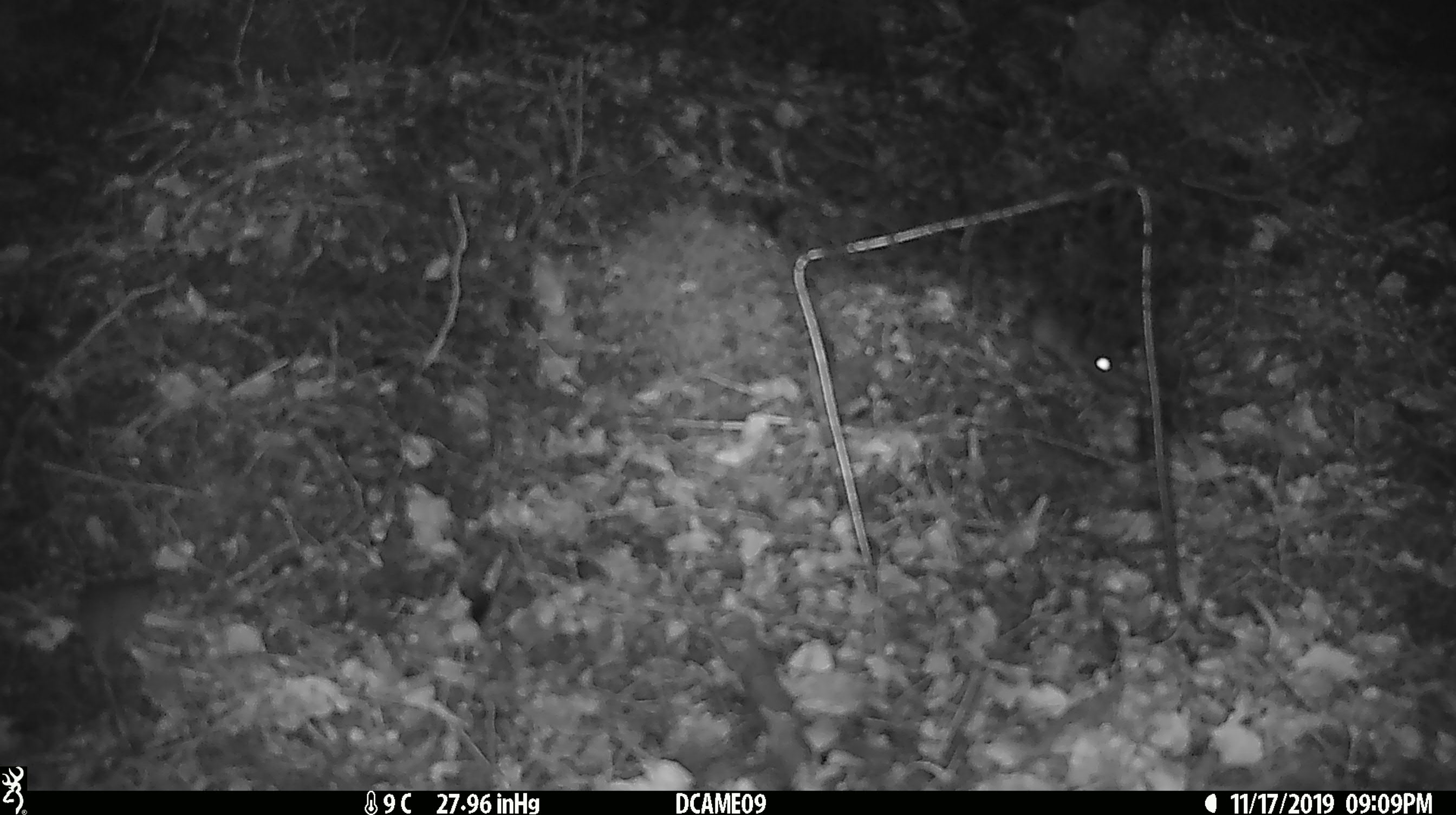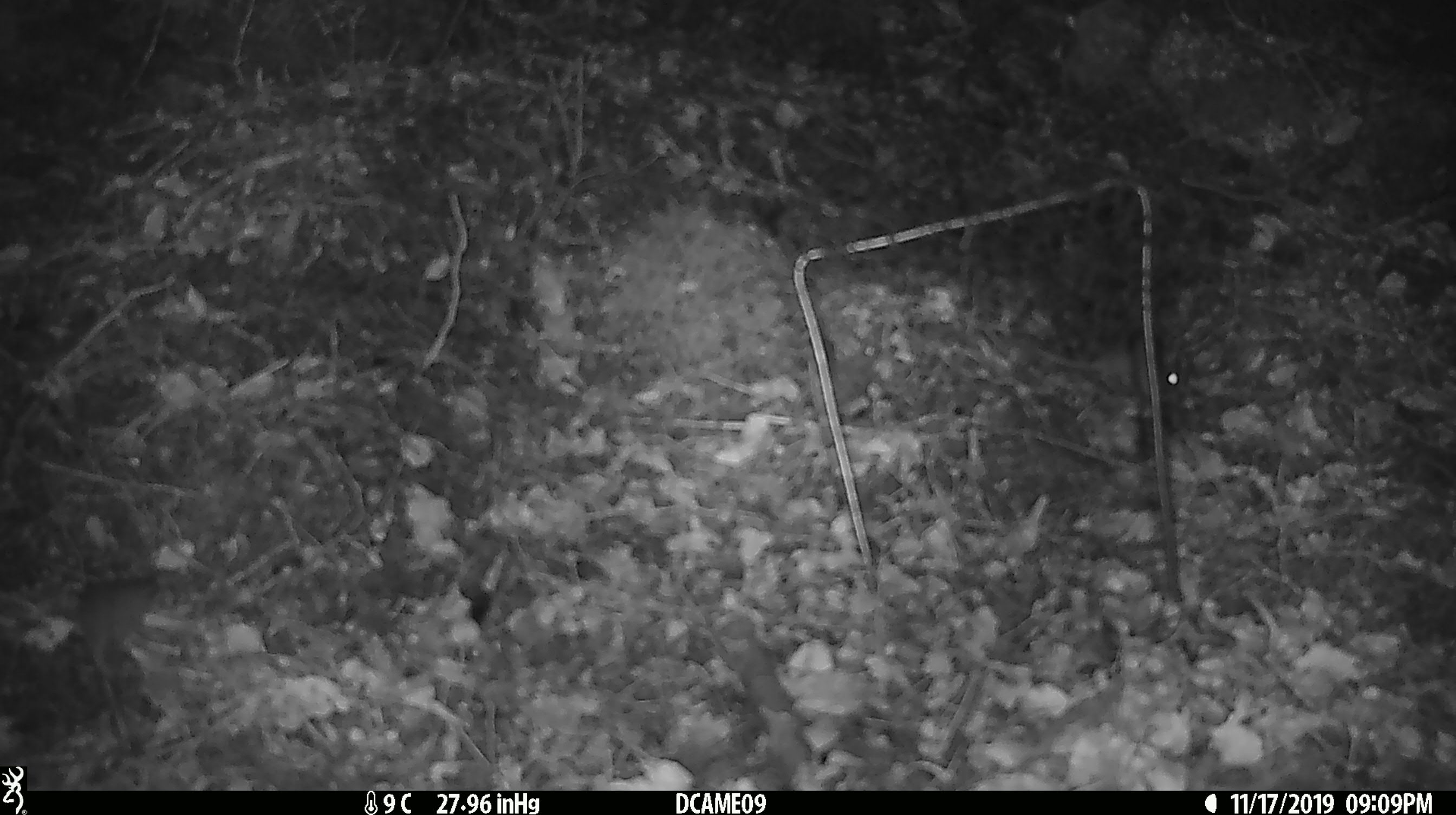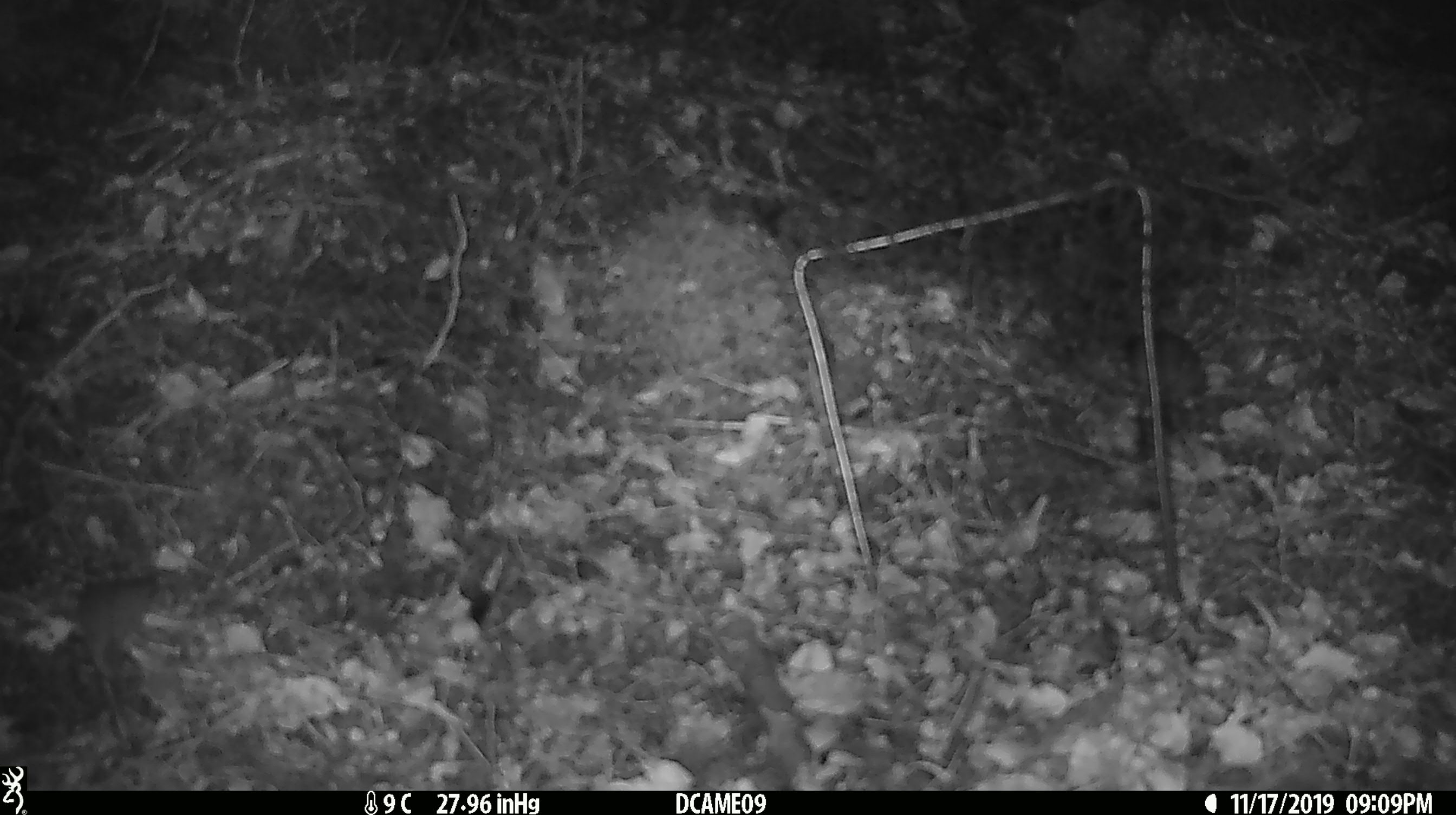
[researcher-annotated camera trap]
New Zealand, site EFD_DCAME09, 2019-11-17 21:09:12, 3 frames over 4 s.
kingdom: Animalia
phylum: Chordata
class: Mammalia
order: Rodentia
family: Muridae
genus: Mus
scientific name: Mus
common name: mouse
Mouse (Mus).